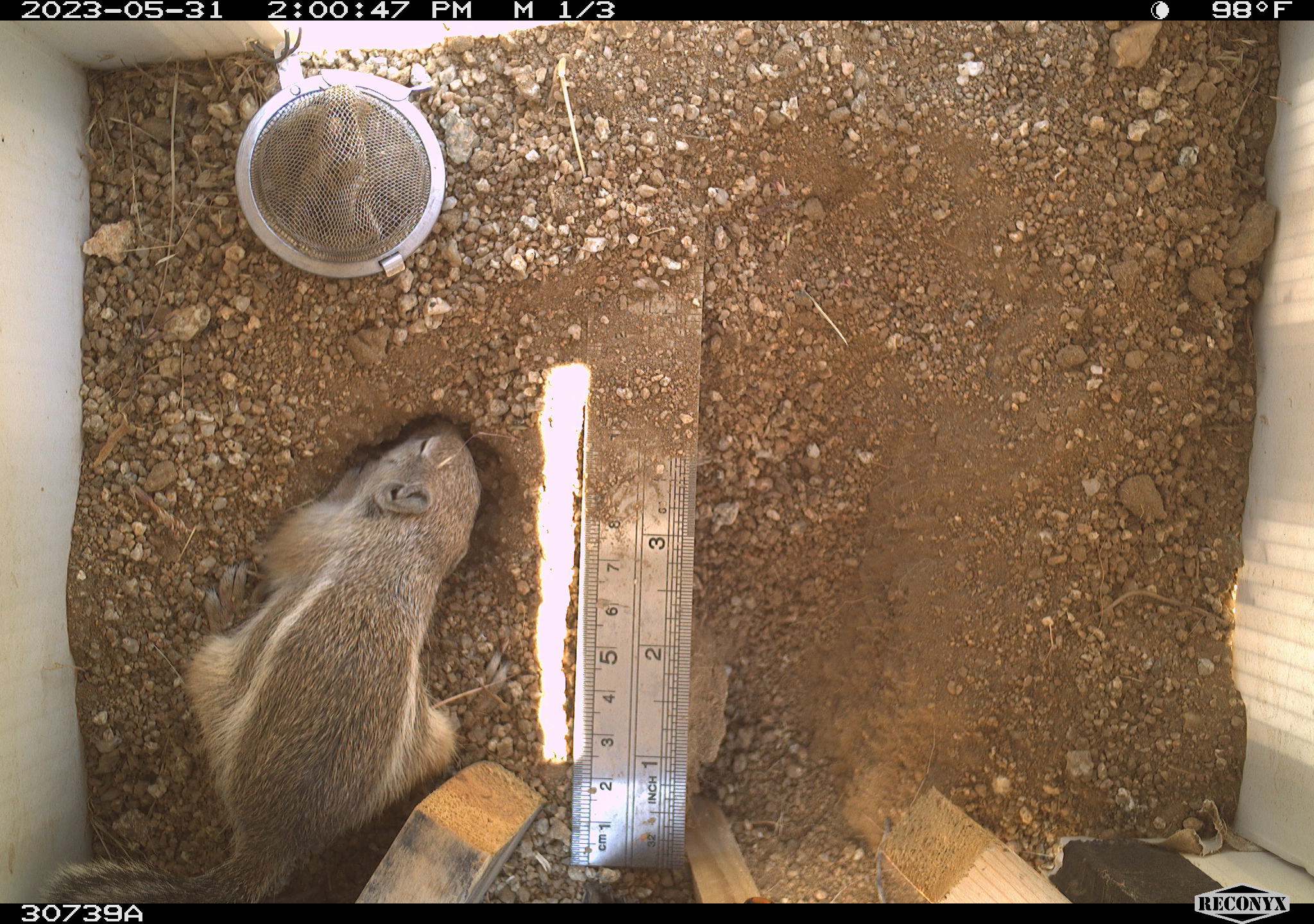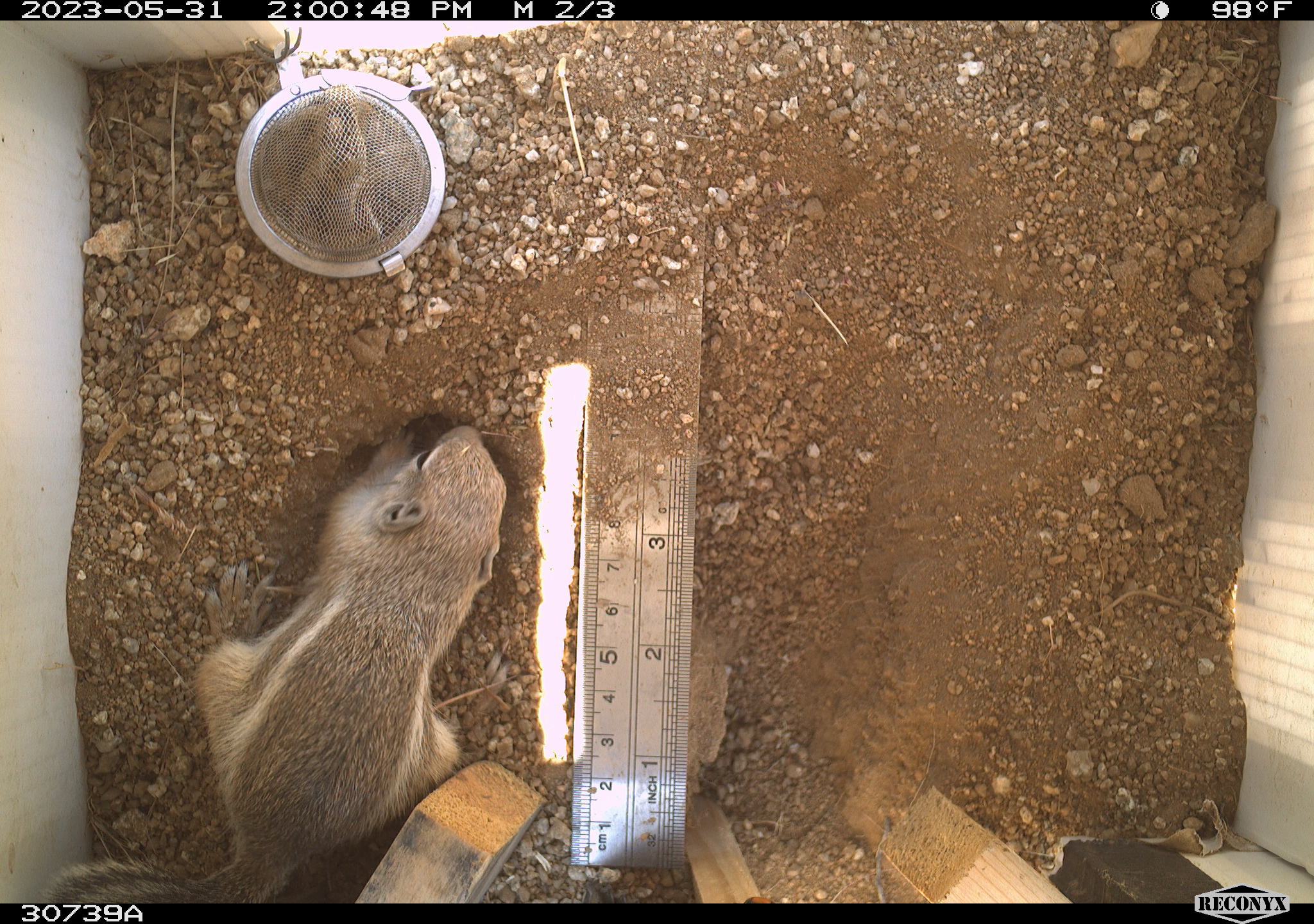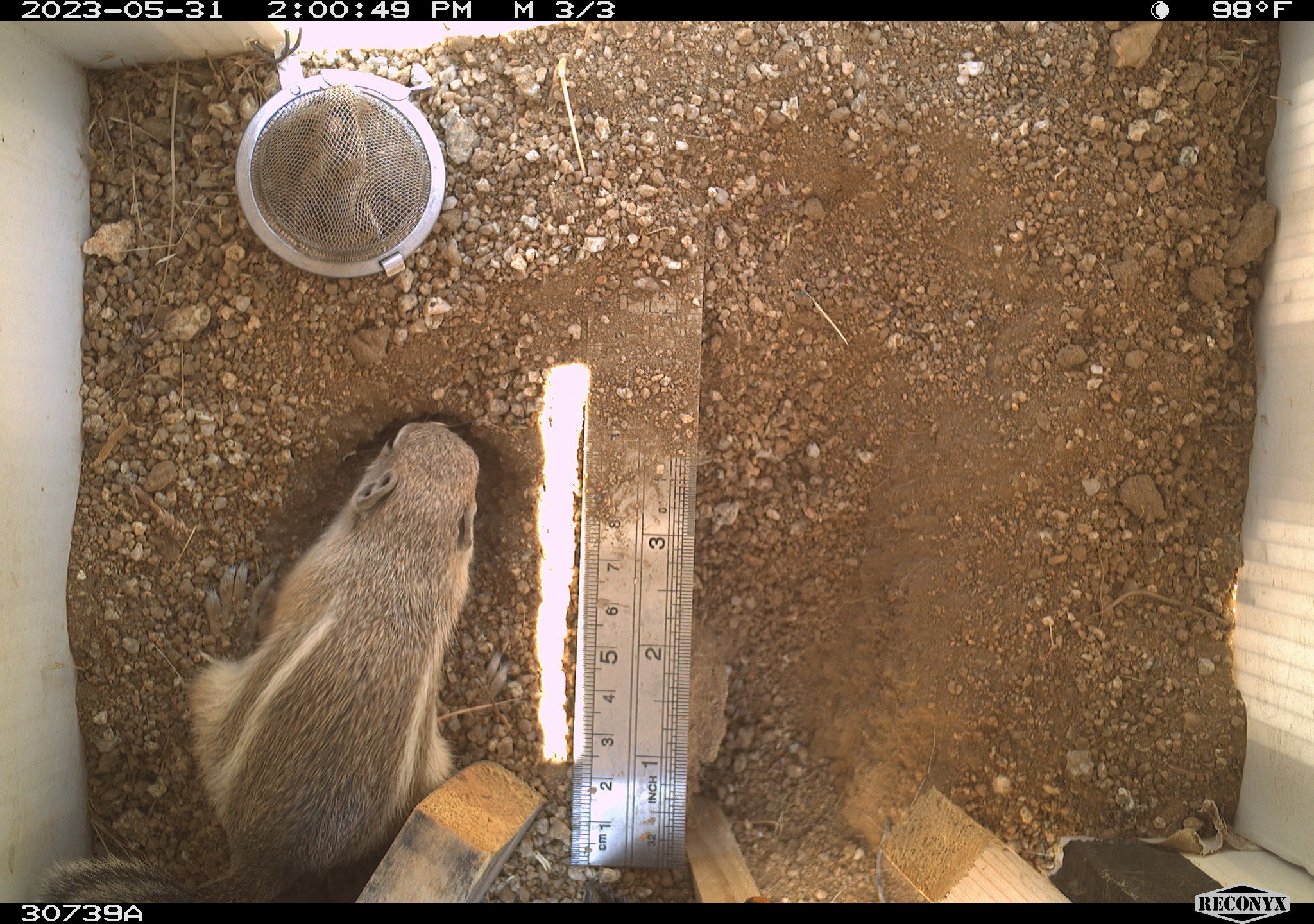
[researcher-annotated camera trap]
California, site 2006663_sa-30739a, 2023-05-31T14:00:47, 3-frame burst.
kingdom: Animalia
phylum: Chordata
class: Mammalia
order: Rodentia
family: Sciuridae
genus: Ammospermophilus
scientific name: Ammospermophilus leucurus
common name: white-tailed antelope squirrel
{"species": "white-tailed antelope squirrel (Ammospermophilus leucurus)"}